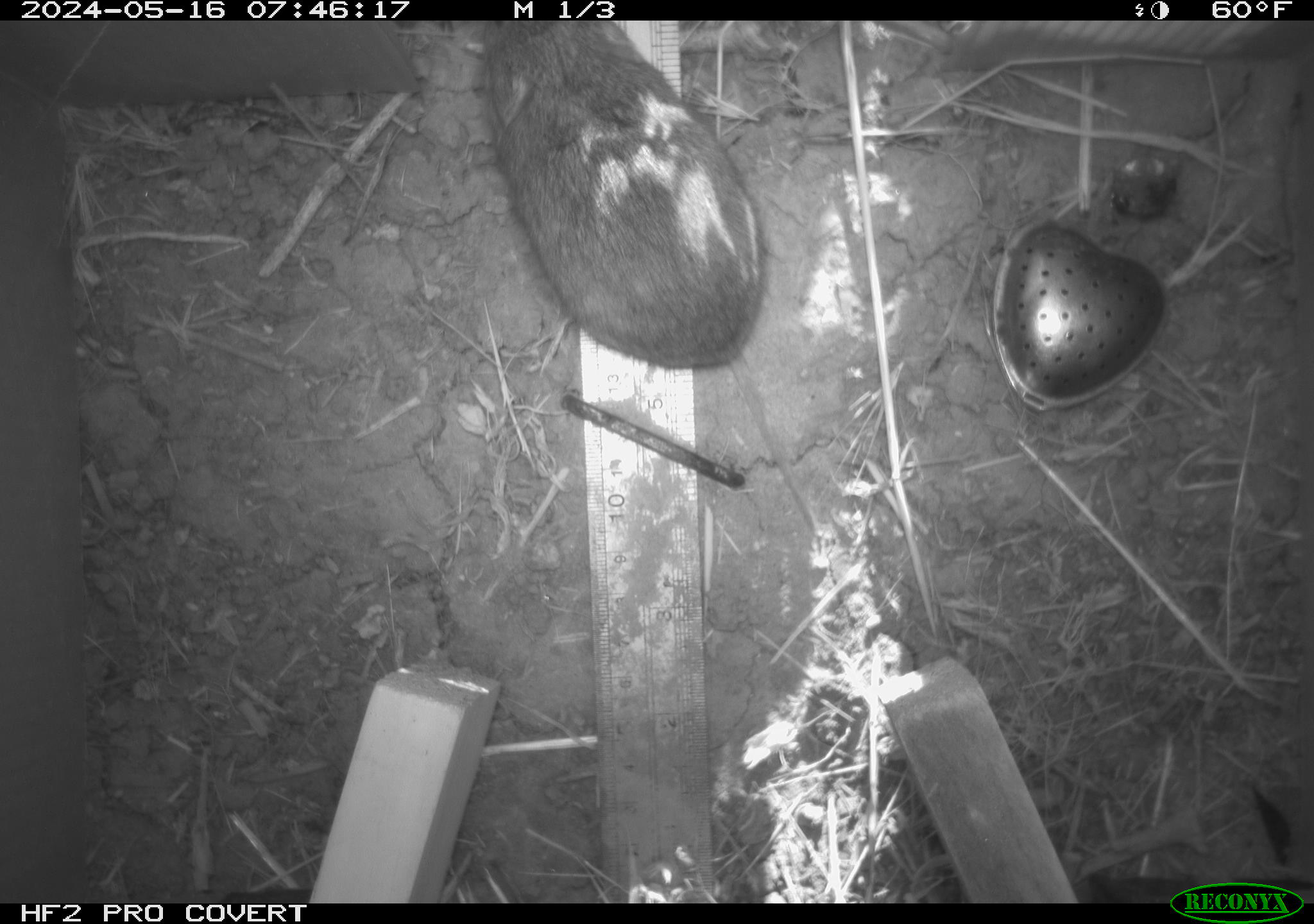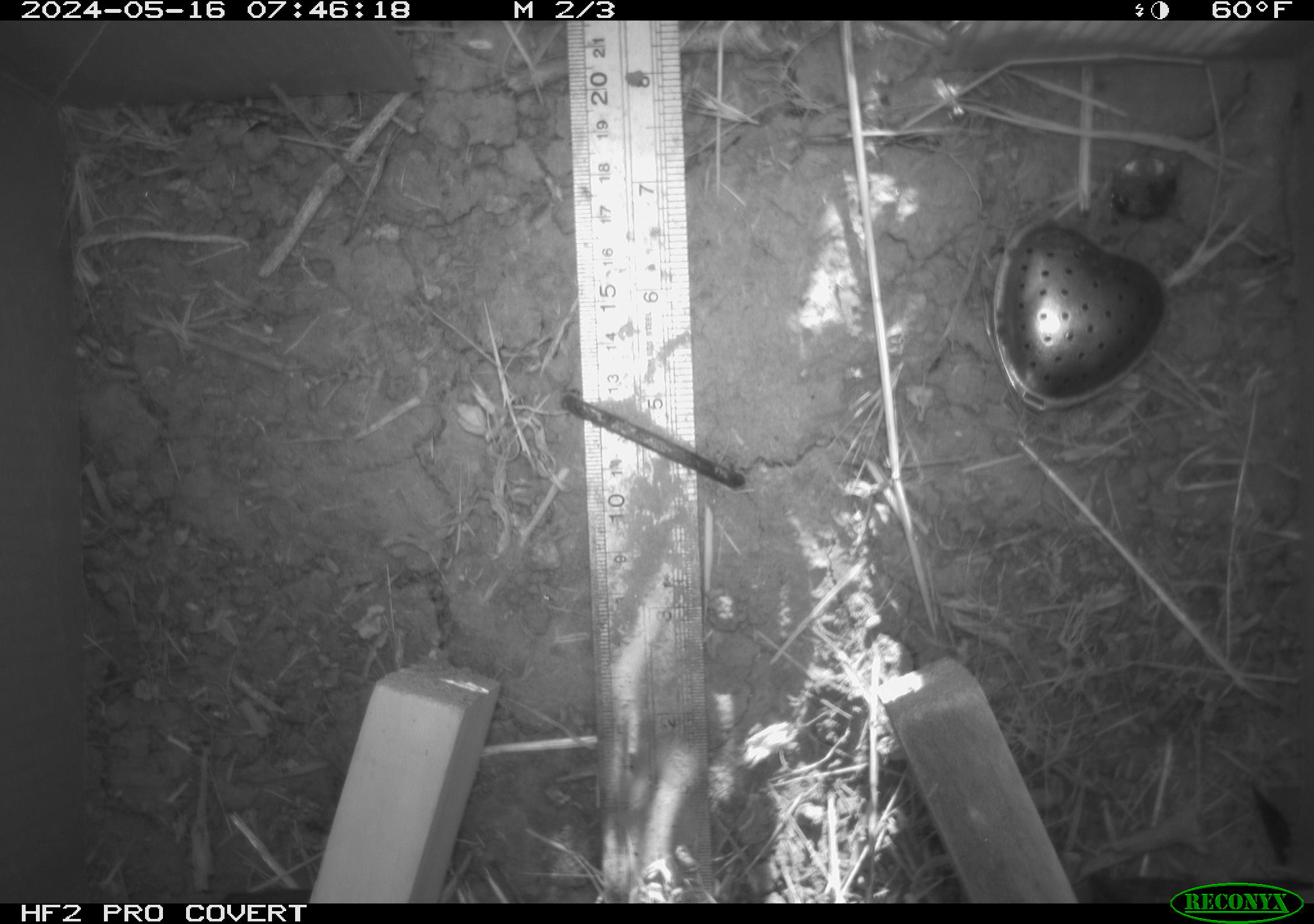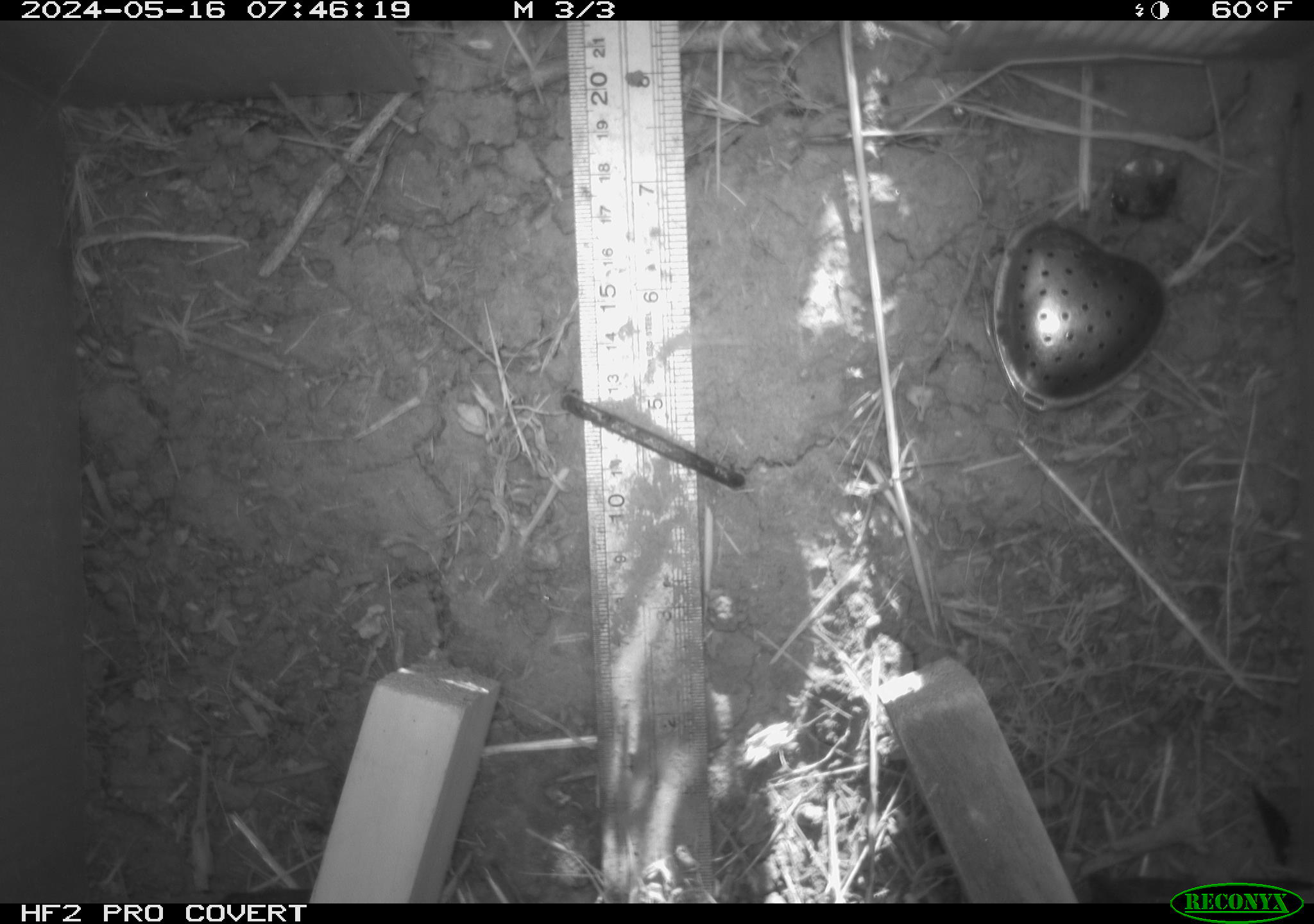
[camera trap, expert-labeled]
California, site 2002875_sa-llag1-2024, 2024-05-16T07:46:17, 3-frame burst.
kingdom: Animalia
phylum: Chordata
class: Mammalia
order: Rodentia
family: Cricetidae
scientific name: Arvicolinae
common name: voles, lemmings, and muskrats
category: arvicolinae subfamily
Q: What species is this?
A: Arvicolinae subfamily (voles, lemmings, and muskrats) (Arvicolinae).